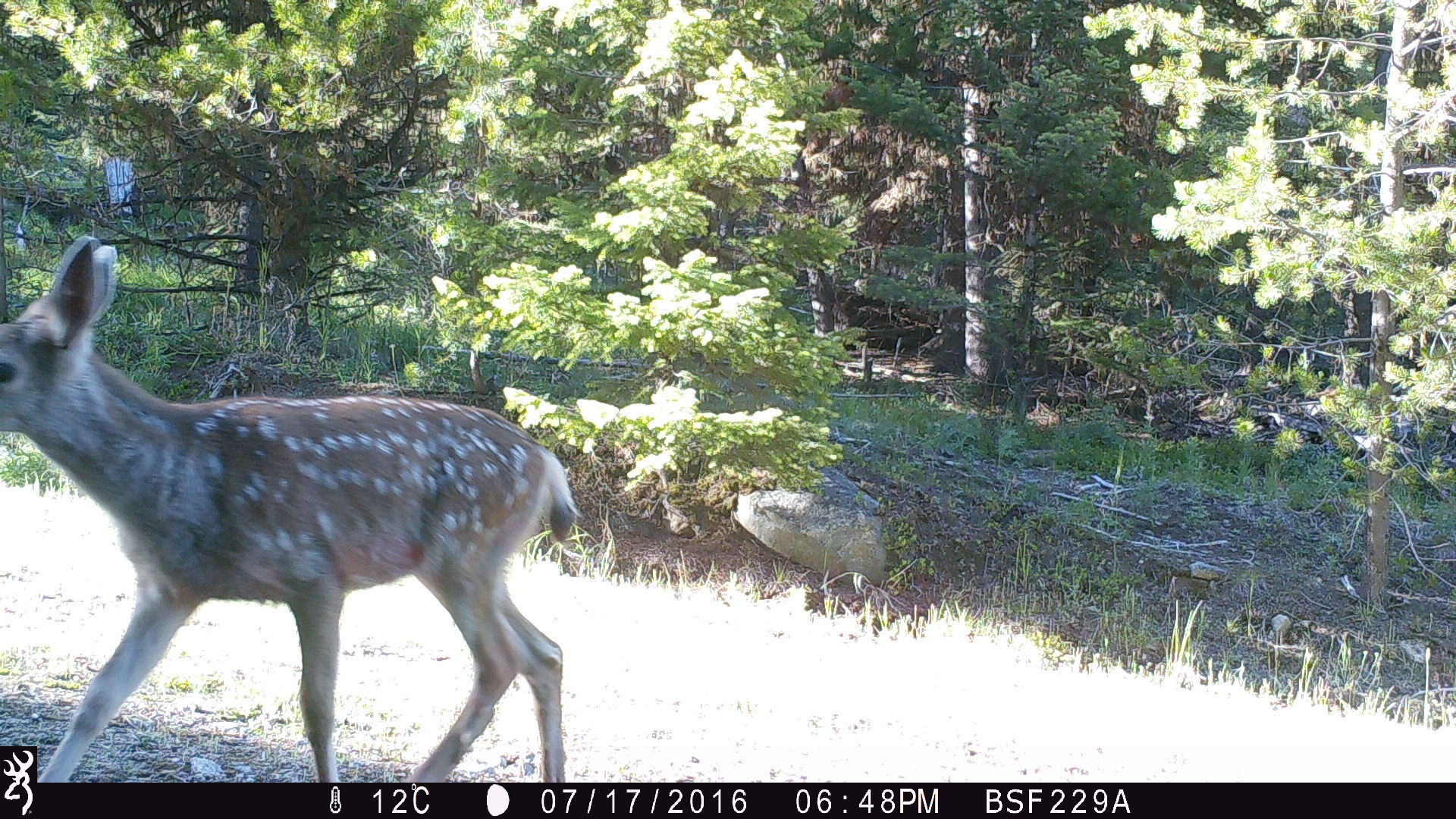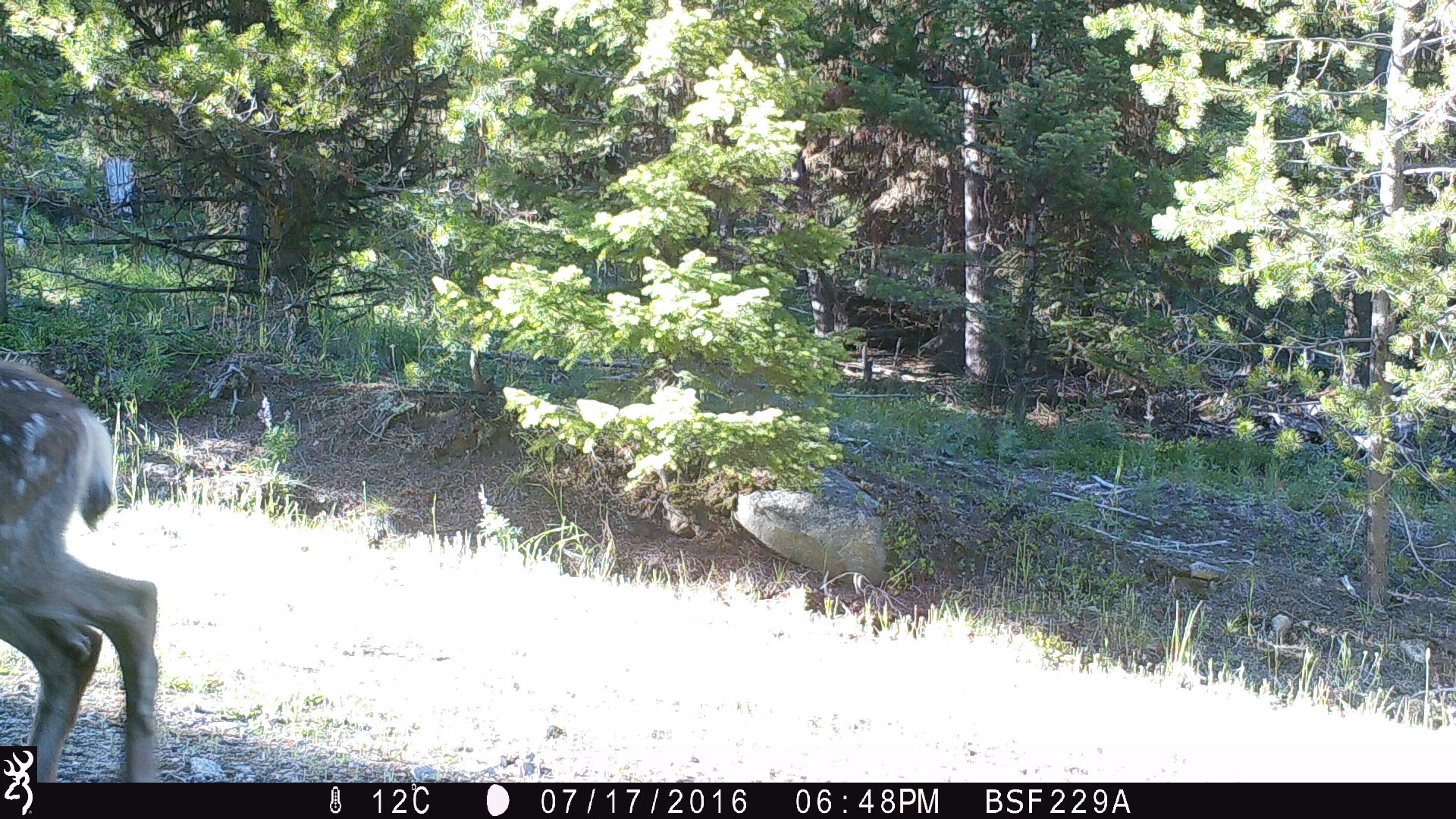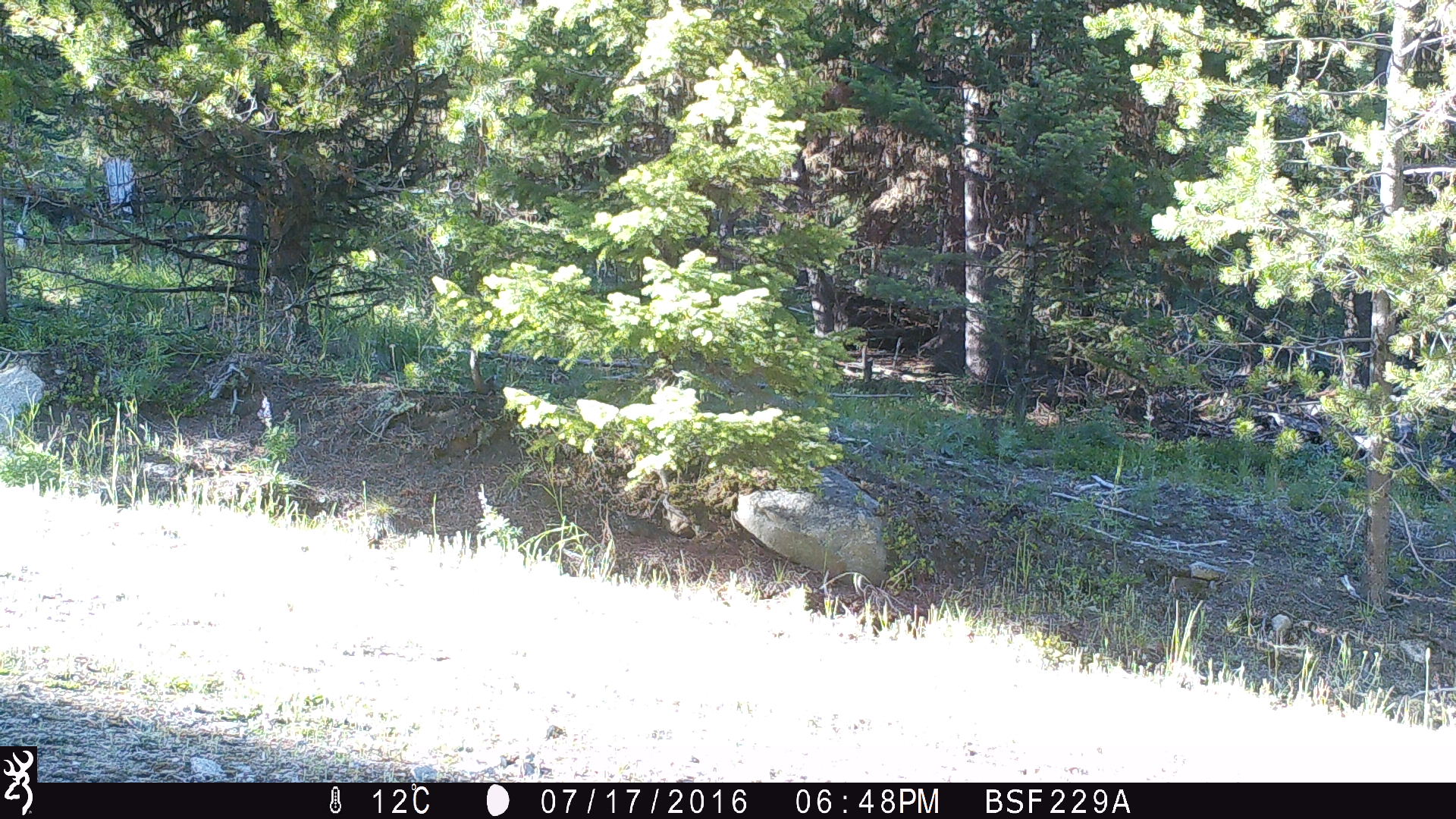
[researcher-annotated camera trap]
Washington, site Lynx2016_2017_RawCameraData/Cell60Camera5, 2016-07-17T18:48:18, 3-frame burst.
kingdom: Animalia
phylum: Chordata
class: Mammalia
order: Artiodactyla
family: Cervidae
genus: Odocoileus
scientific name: Odocoileus hemionus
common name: mule deer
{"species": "Odocoileus hemionus (mule deer)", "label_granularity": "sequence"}